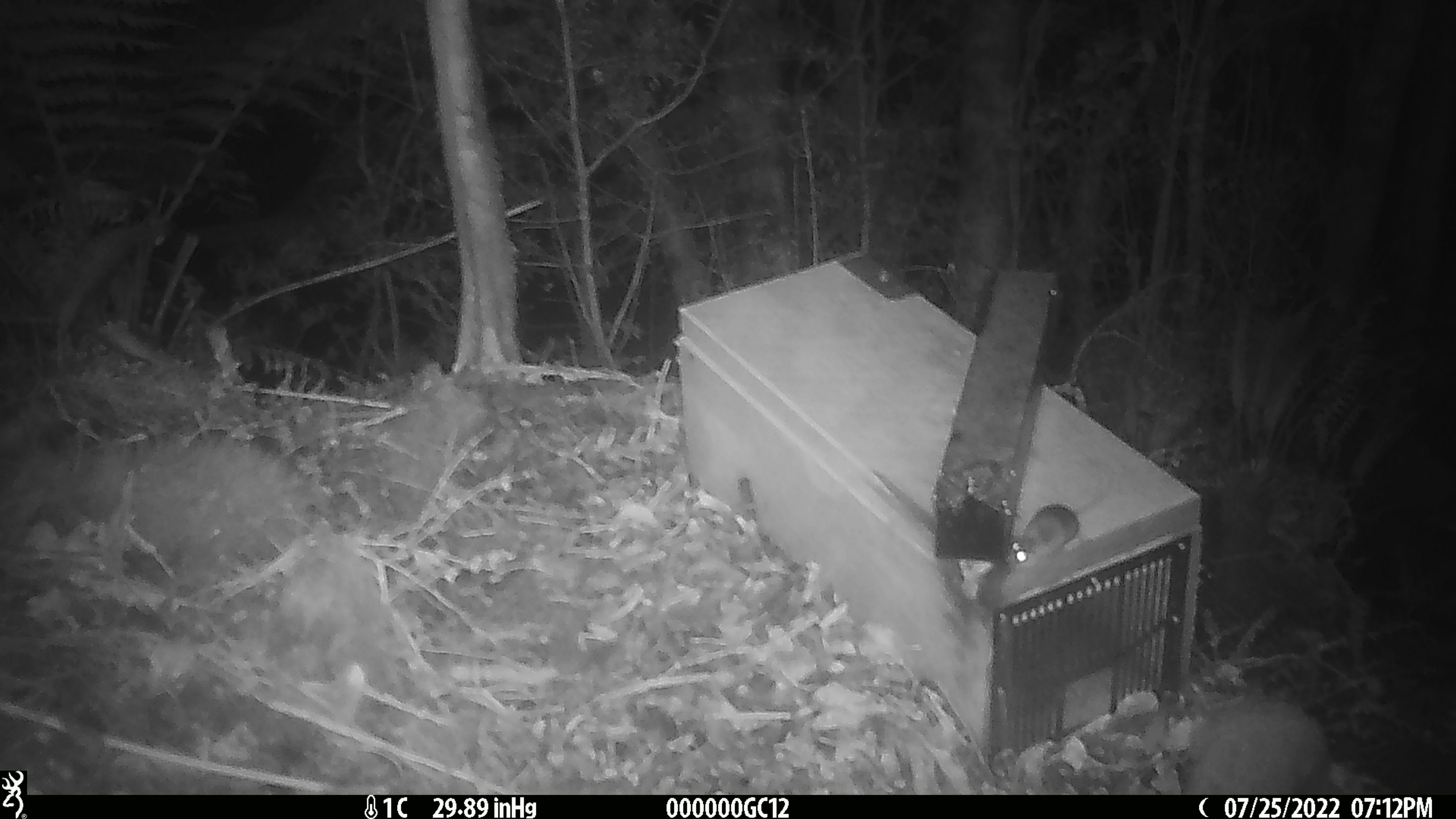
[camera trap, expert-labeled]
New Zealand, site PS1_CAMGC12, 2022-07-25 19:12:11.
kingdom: Animalia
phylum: Chordata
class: Mammalia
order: Rodentia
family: Muridae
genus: Mus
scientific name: Mus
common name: mouse